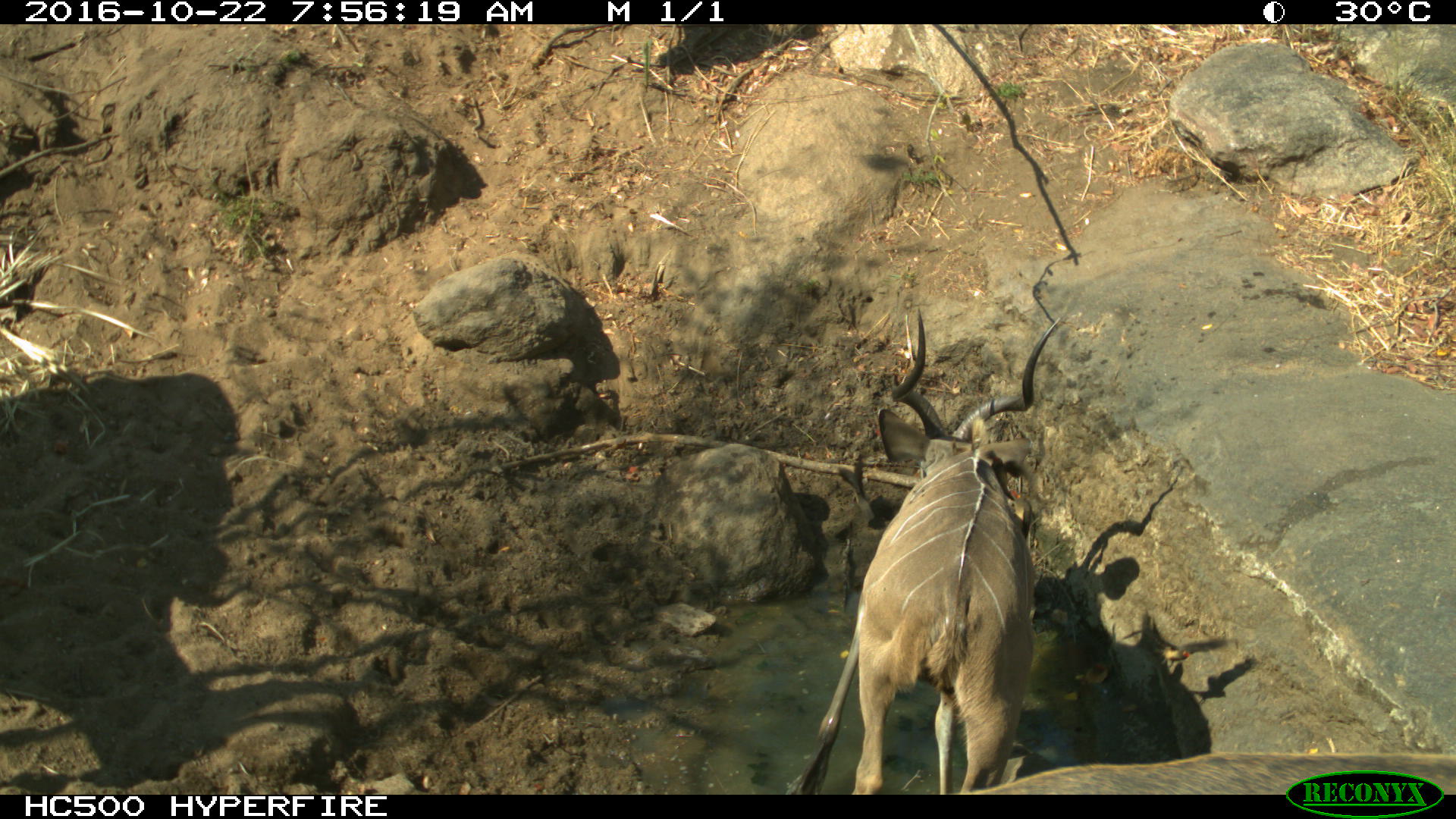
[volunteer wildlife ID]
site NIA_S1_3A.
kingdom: Animalia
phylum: Chordata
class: Mammalia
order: Artiodactyla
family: Bovidae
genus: Tragelaphus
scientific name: Tragelaphus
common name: kudu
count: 1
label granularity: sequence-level